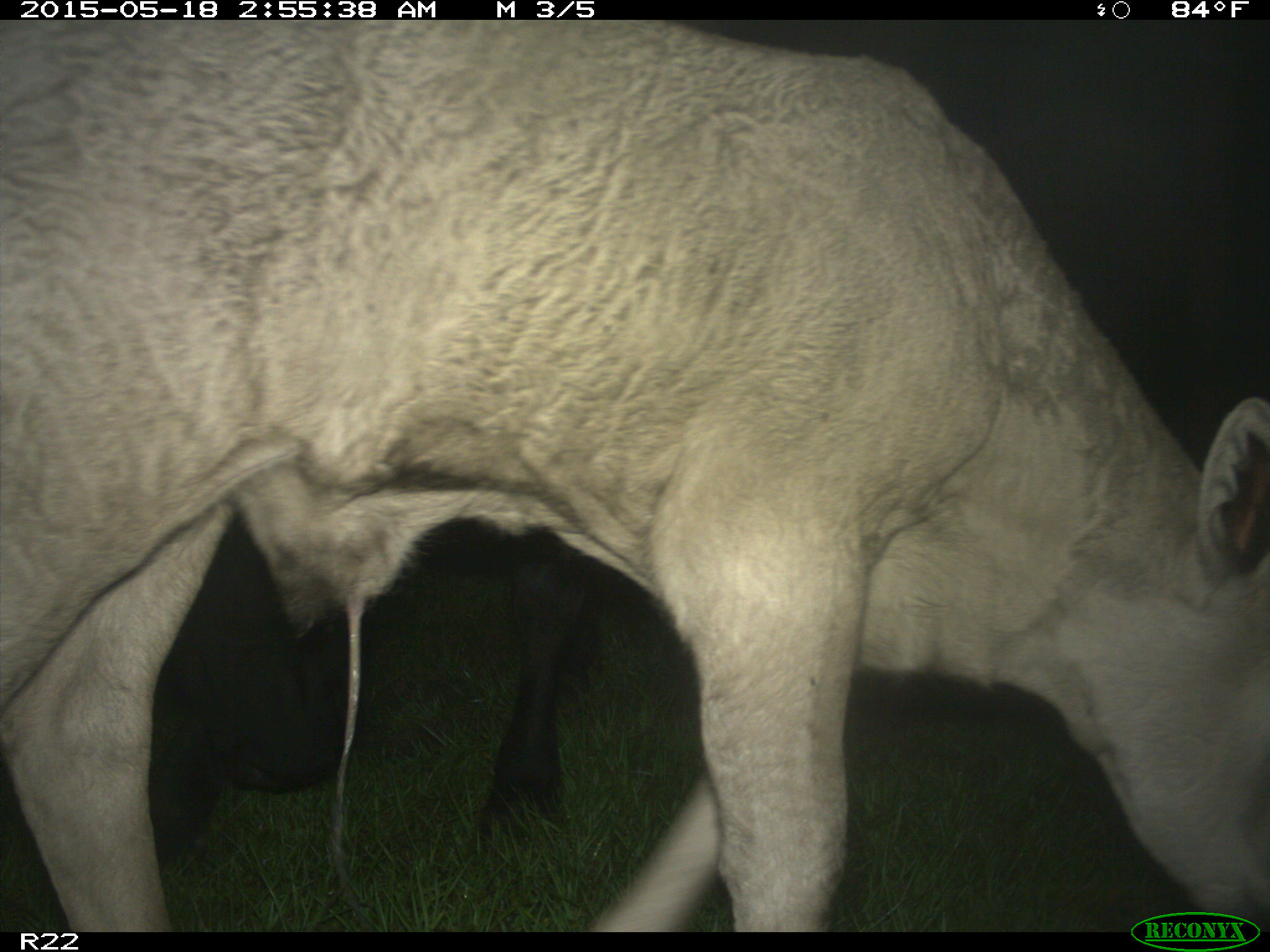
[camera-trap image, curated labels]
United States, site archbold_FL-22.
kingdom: Animalia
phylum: Chordata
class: Mammalia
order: Artiodactyla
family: Bovidae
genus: Bos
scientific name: Bos taurus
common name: domestic cow